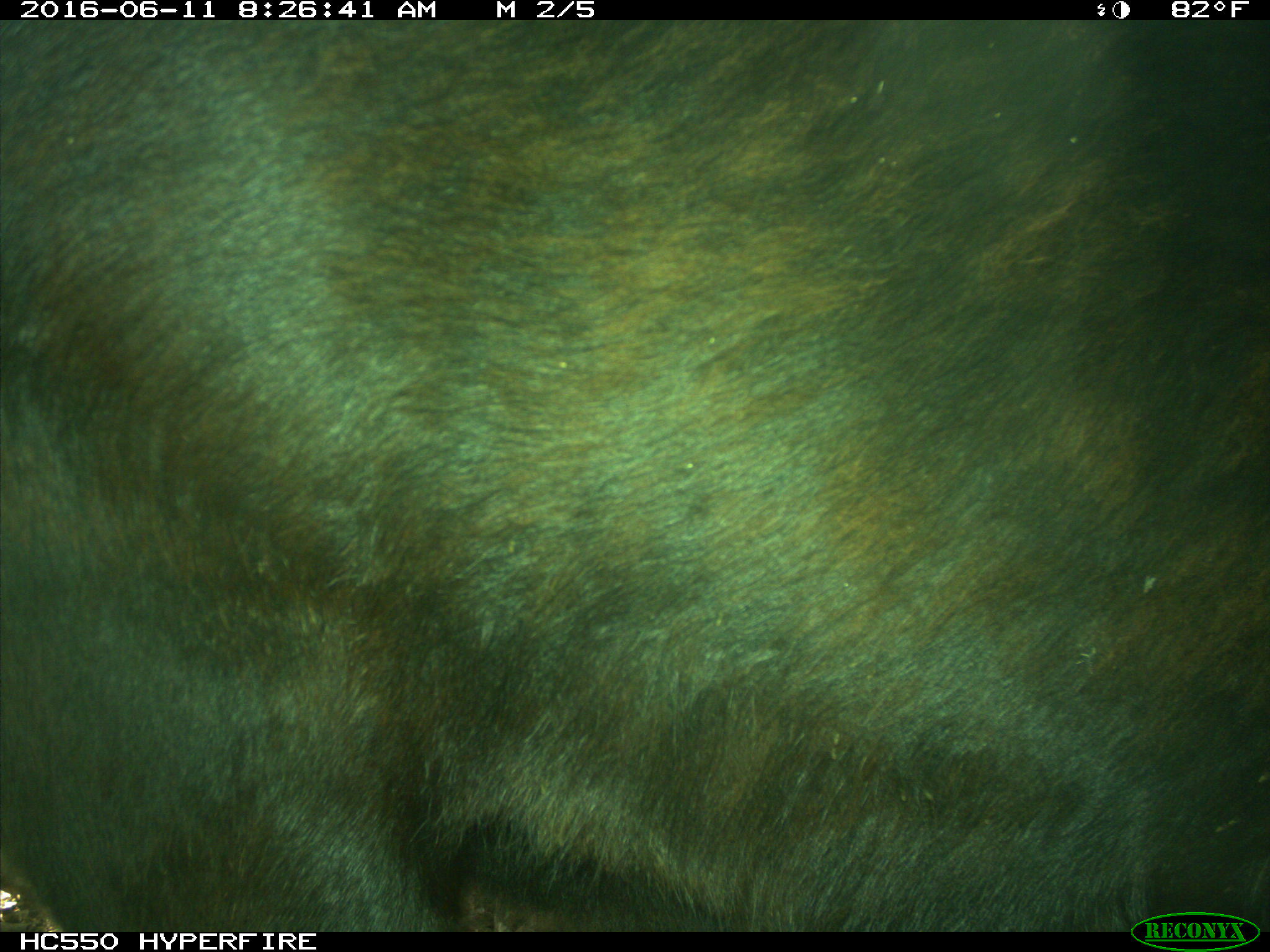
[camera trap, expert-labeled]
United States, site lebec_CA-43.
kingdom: Animalia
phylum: Chordata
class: Mammalia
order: Artiodactyla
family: Bovidae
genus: Bos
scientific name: Bos taurus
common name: domestic cow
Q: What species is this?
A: Bos taurus (domestic cow).